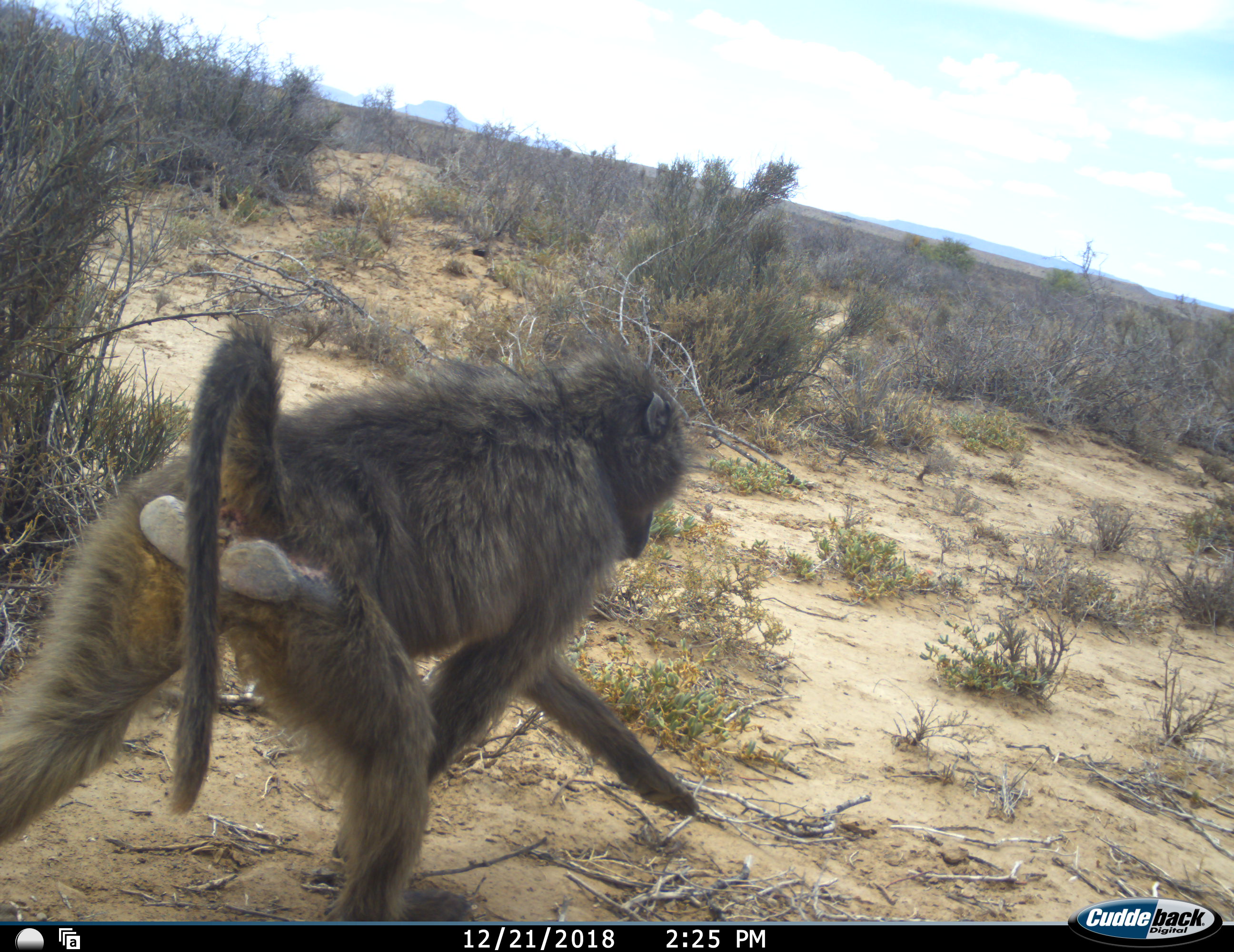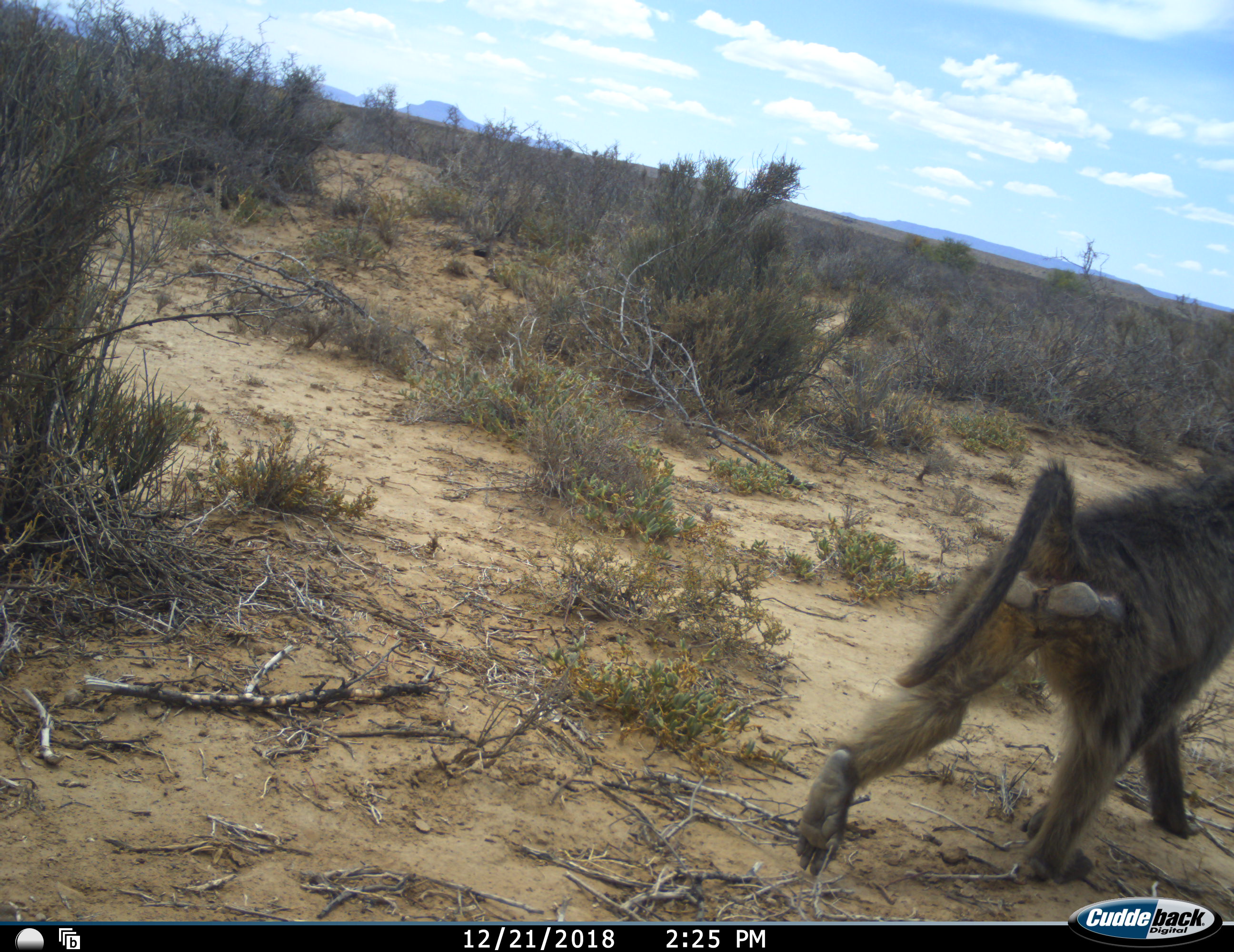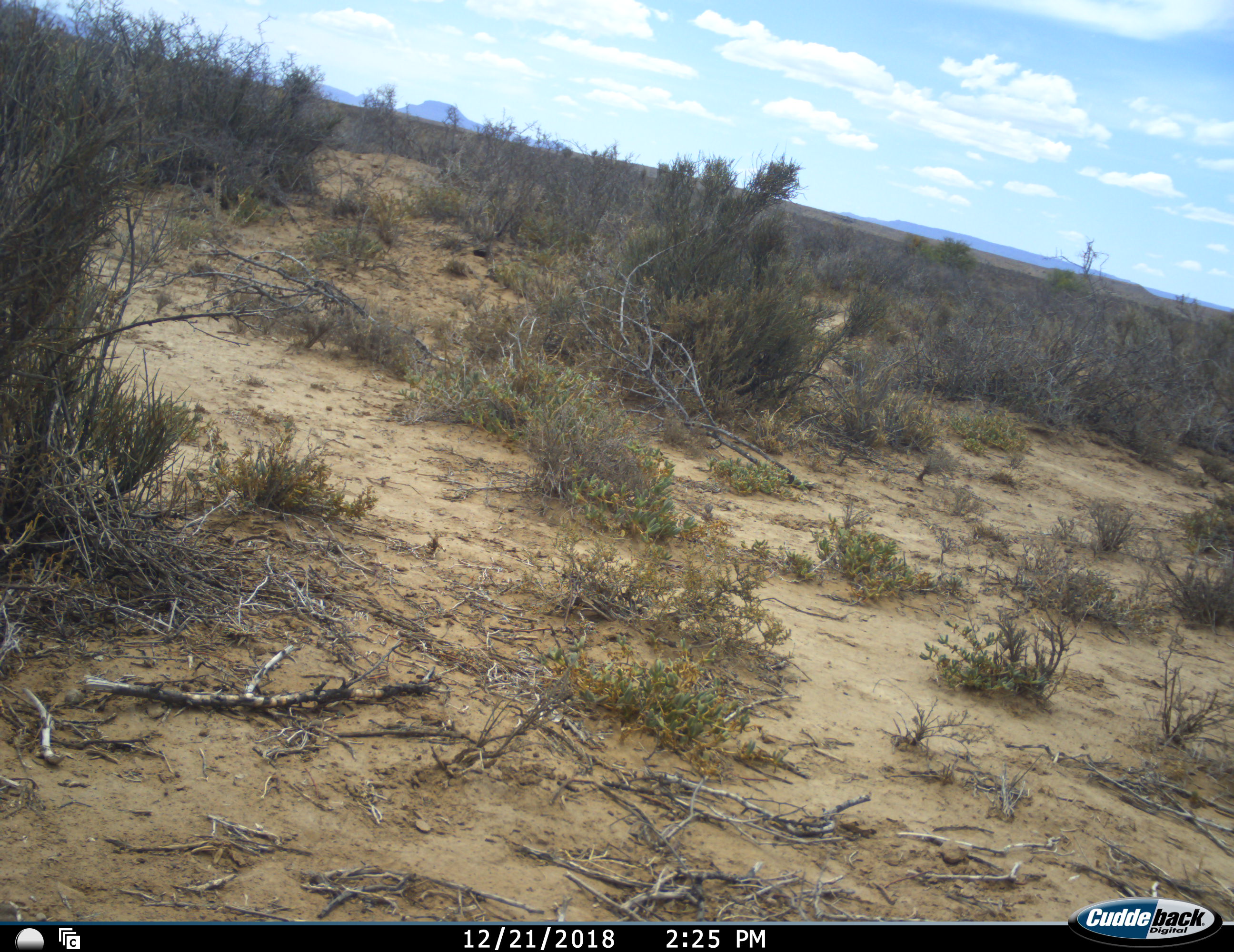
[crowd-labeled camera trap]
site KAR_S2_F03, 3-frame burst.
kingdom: Animalia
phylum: Chordata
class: Mammalia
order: Primates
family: Cercopithecidae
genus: Papio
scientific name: Papio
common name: baboon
Baboon (Papio), count 1. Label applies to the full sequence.